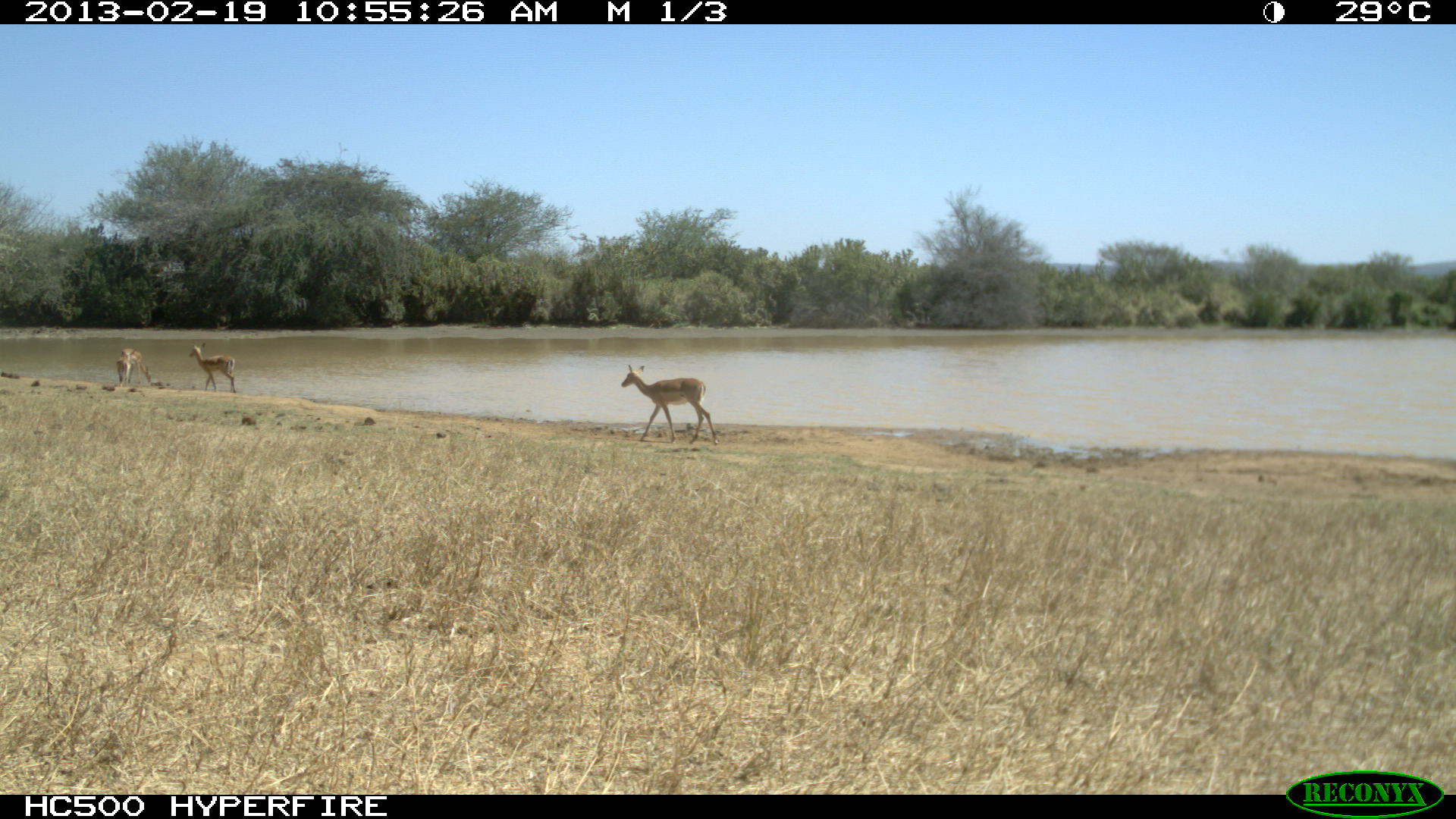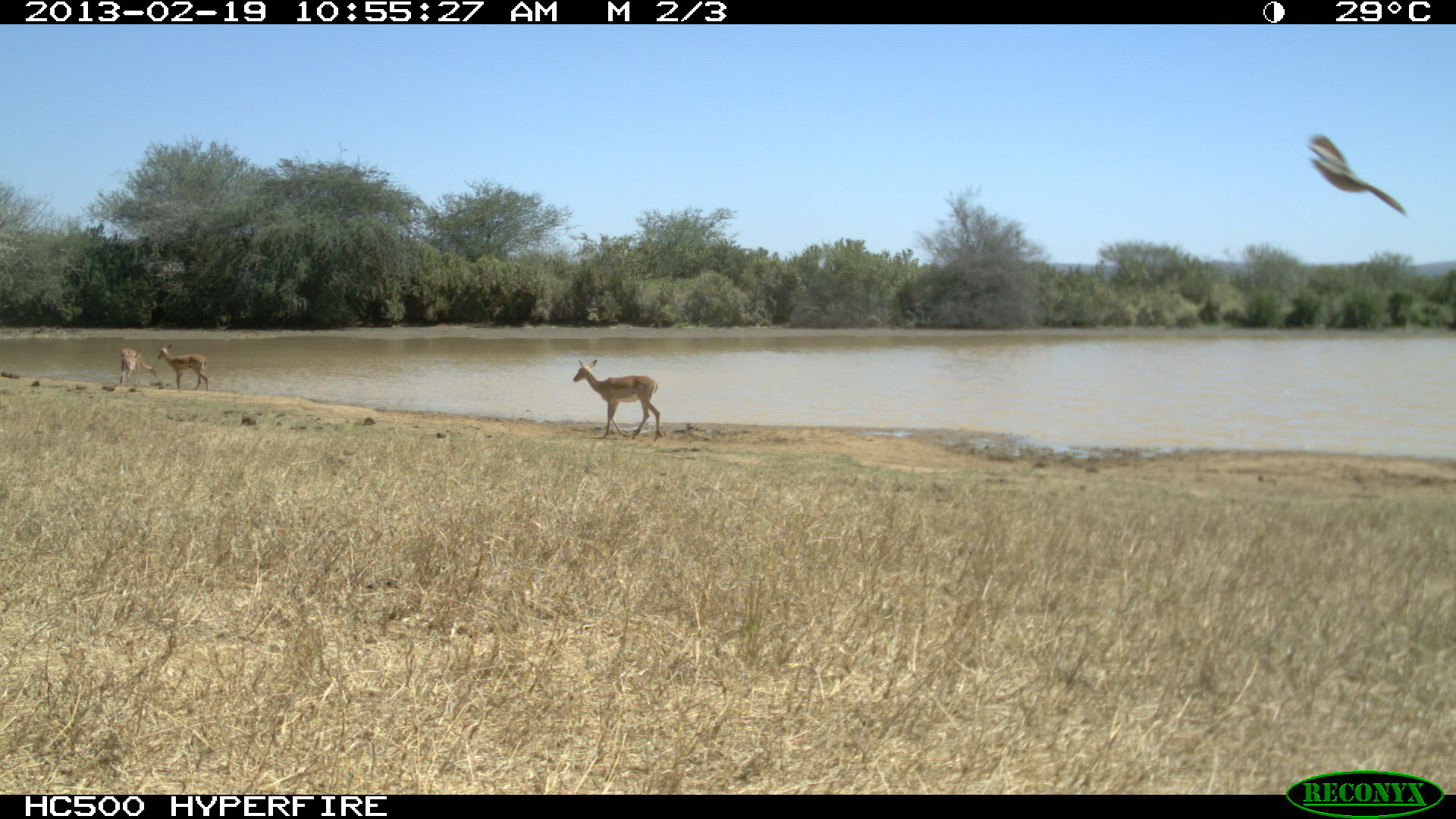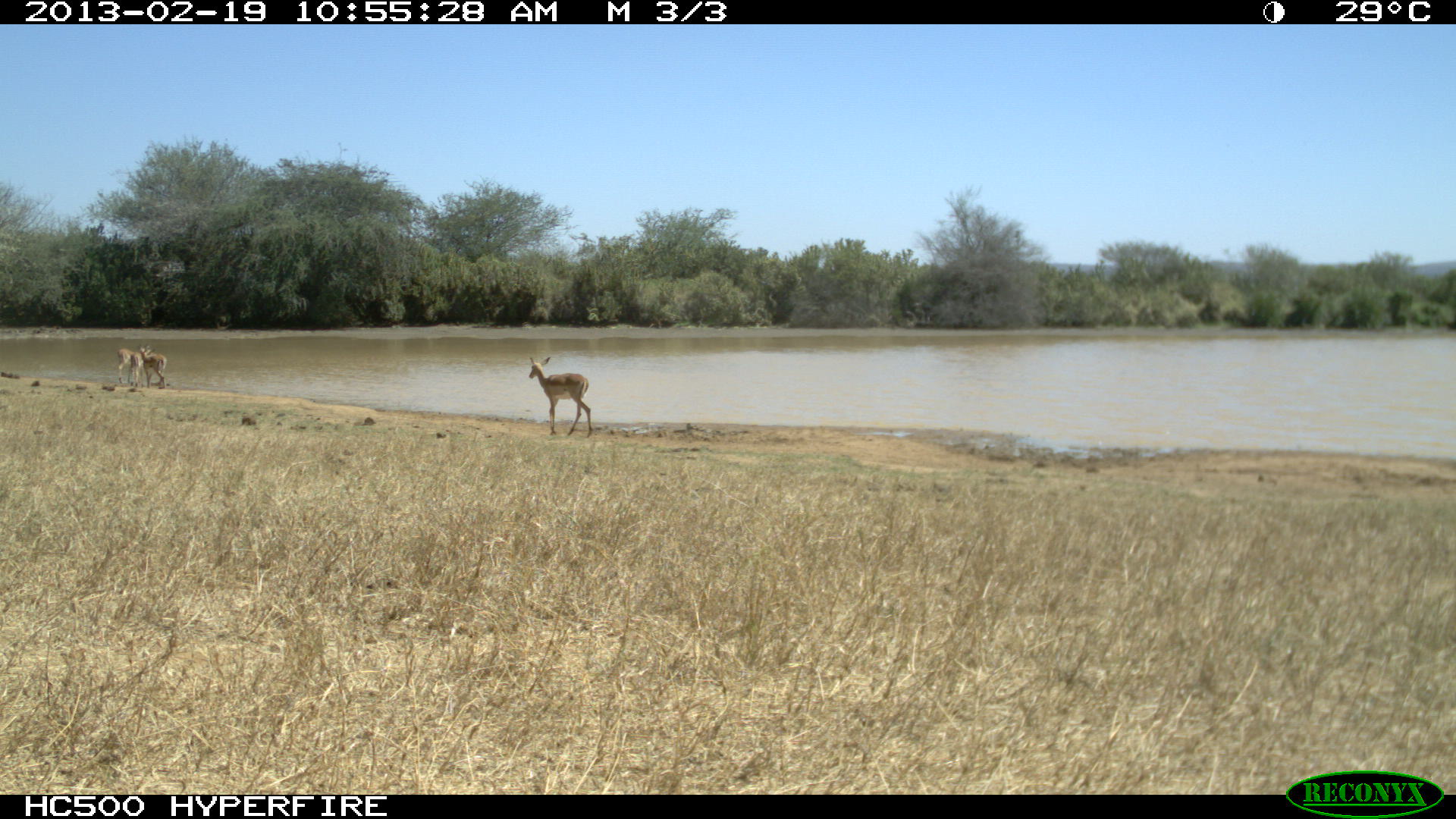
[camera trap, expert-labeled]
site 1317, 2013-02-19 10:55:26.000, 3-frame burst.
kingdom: Animalia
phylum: Chordata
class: Mammalia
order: Artiodactyla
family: Bovidae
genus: Aepyceros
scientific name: Aepyceros melampus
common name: impala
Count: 4.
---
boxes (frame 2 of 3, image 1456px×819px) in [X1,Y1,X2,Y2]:
aepyceros melampus: [1304,132,1411,218]; [574,358,662,441]; [157,344,208,390]; [121,349,157,378]; [120,350,142,385]